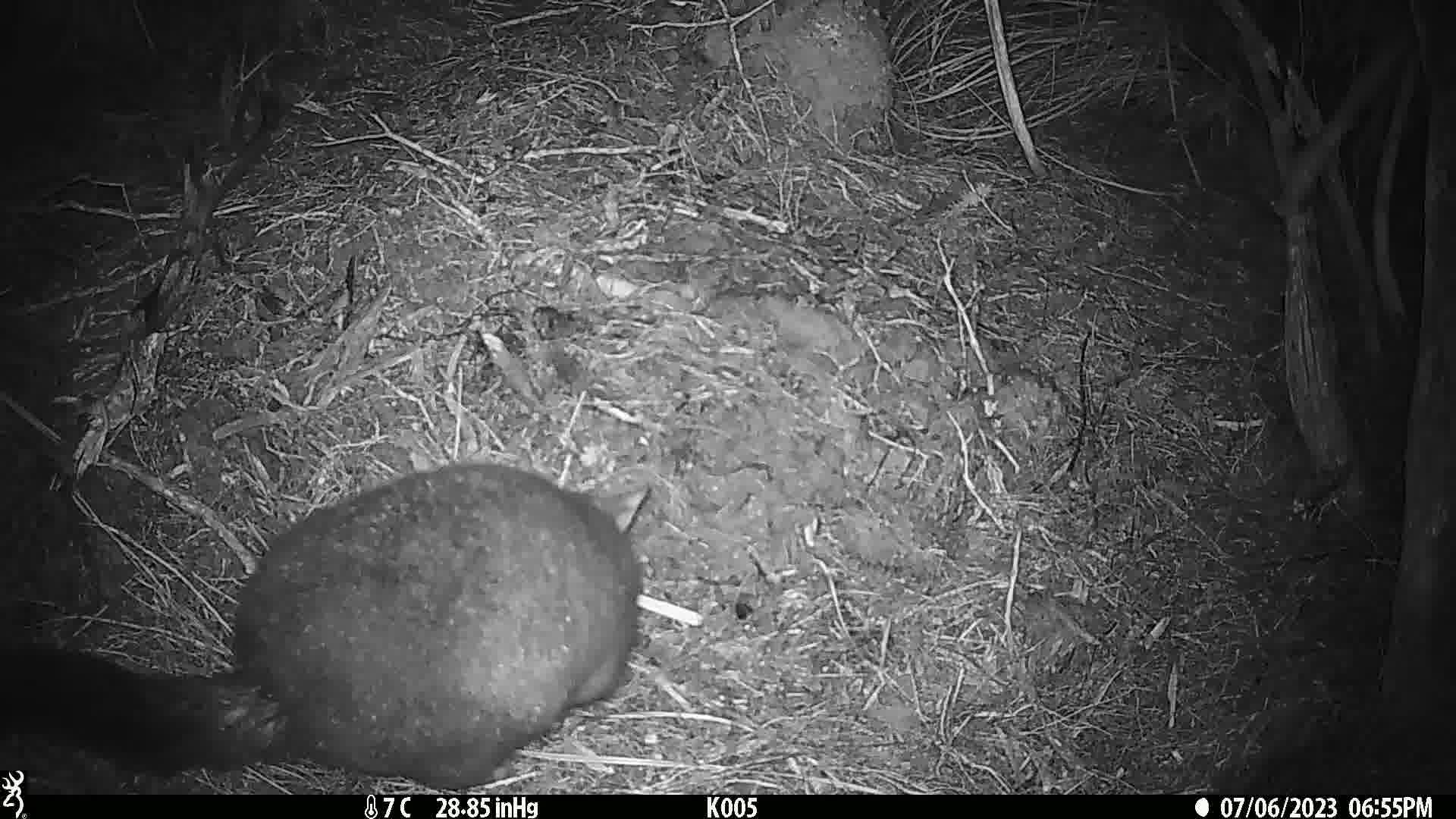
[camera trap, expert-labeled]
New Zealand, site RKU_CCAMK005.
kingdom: Animalia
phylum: Chordata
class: Mammalia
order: Diprotodontia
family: Phalangeridae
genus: Trichosurus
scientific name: Trichosurus vulpecula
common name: common brushtail possum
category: possum